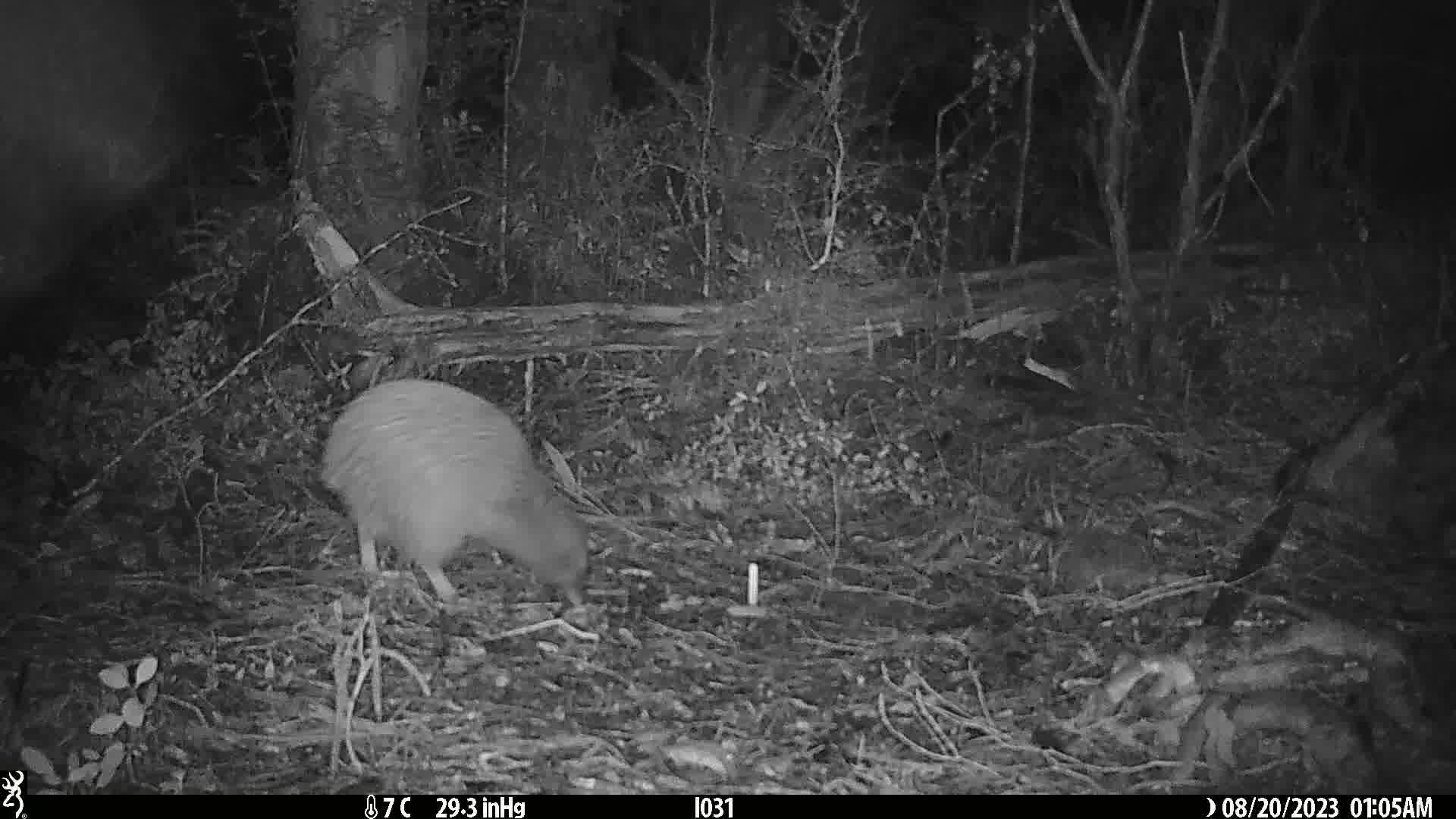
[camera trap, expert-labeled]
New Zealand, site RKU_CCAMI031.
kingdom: Animalia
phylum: Chordata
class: Aves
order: Apterygiformes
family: Apterygidae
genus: Apteryx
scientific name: Apteryx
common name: kiwi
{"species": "kiwi (Apteryx)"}